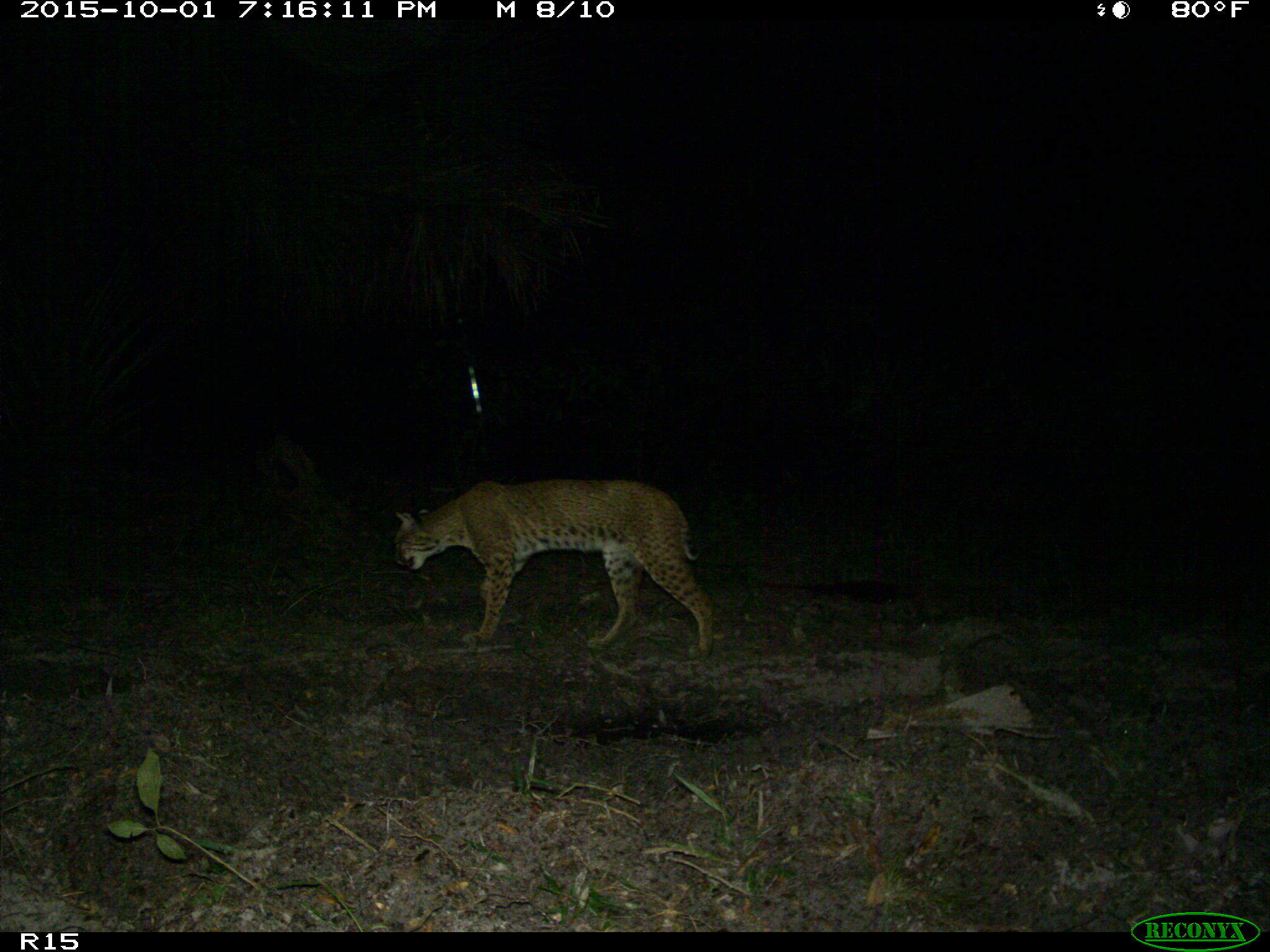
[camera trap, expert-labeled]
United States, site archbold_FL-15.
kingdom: Animalia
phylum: Chordata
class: Mammalia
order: Carnivora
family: Felidae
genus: Lynx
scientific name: Lynx rufus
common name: bobcat